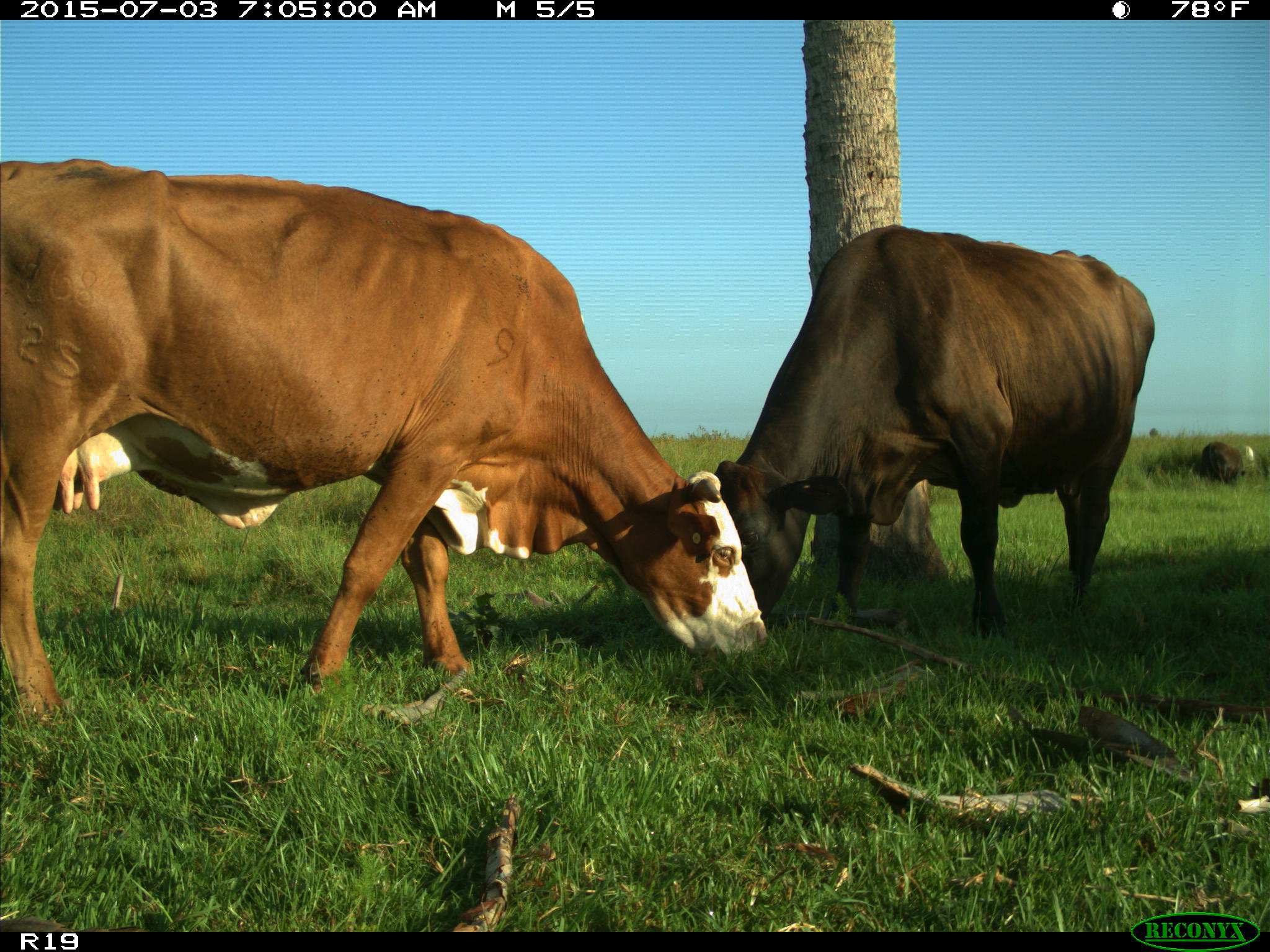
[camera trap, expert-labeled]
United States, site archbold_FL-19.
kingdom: Animalia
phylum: Chordata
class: Mammalia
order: Artiodactyla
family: Bovidae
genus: Bos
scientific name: Bos taurus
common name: domestic cow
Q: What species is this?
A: Bos taurus (domestic cow).